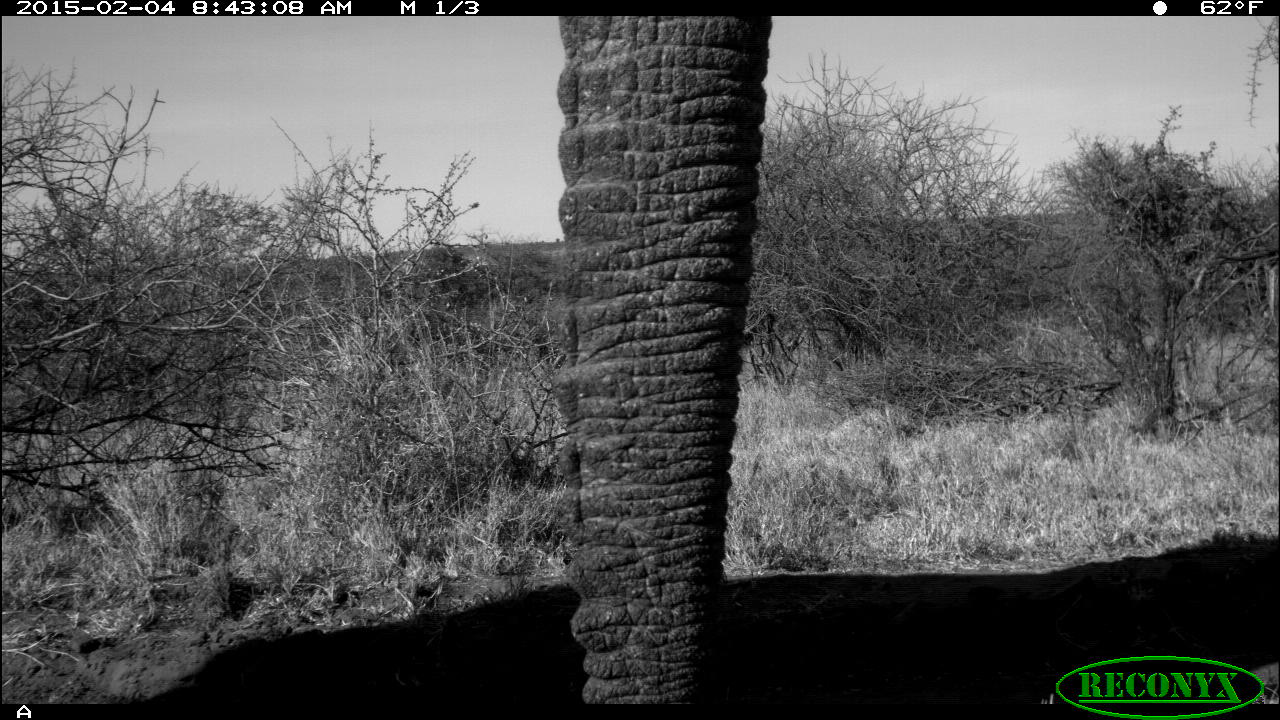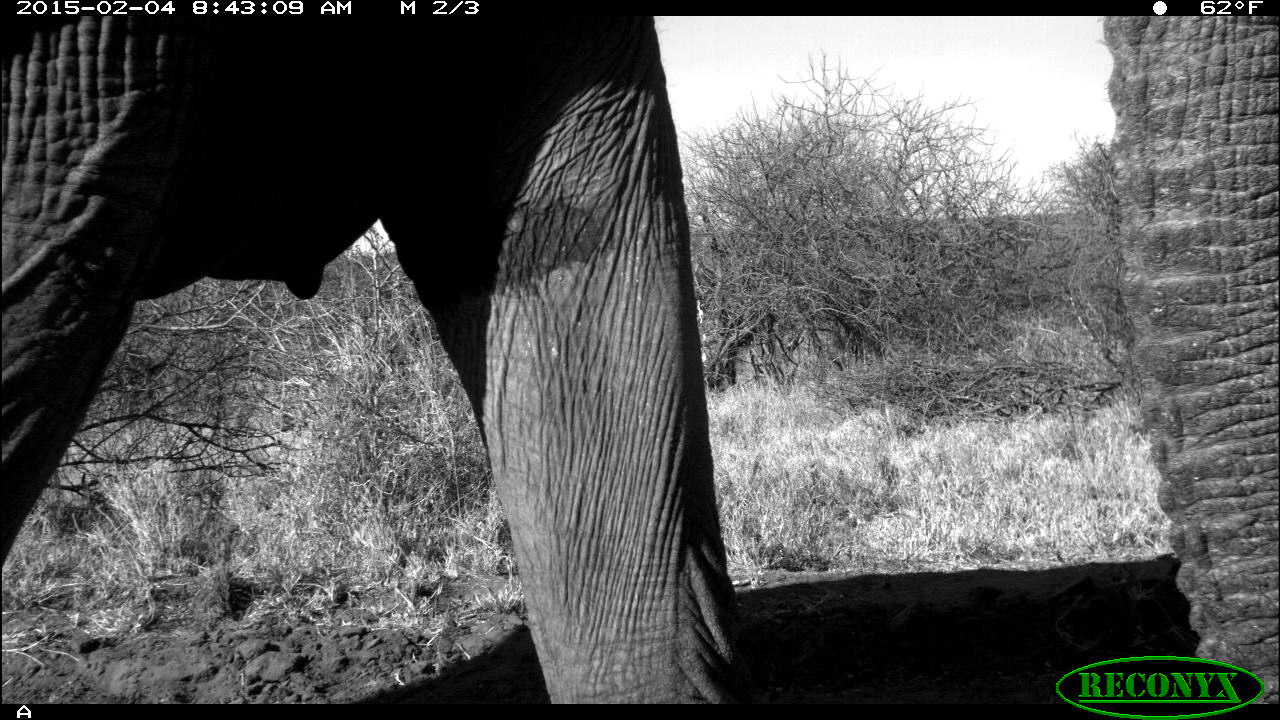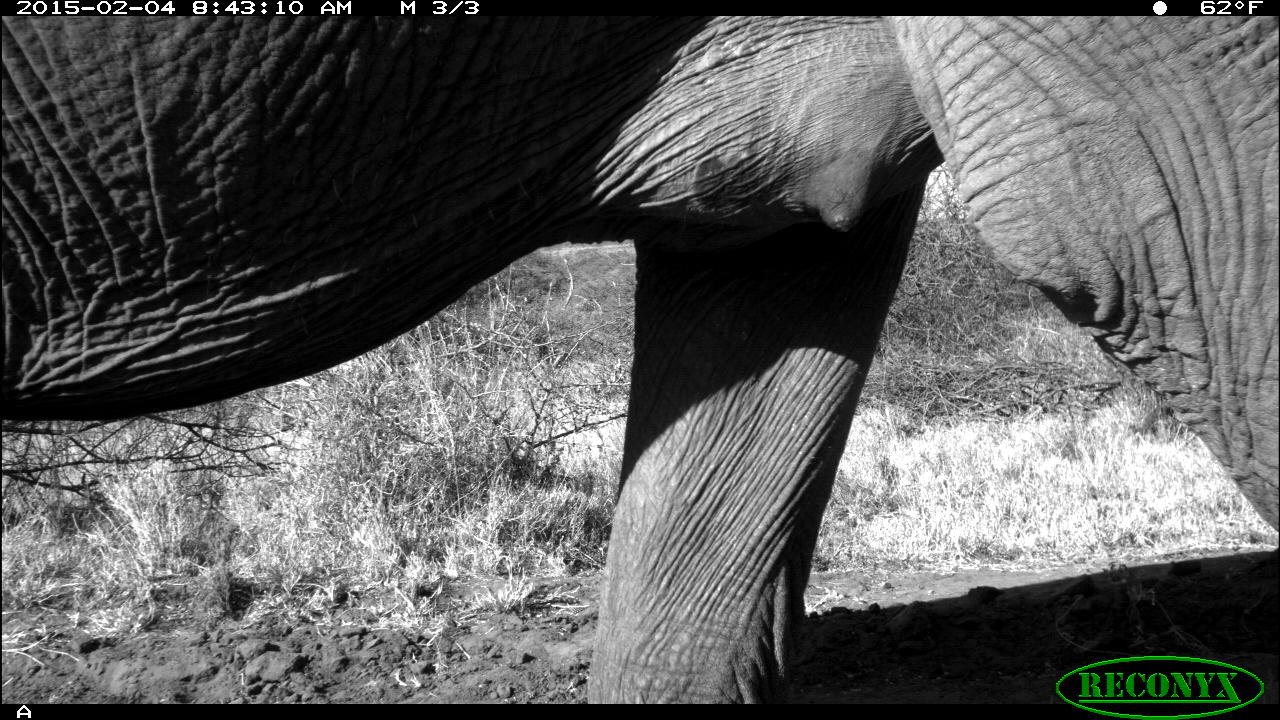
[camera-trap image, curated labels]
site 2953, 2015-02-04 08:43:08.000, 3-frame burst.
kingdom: Animalia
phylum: Chordata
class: Mammalia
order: Proboscidea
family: Elephantidae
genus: Loxodonta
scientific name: Loxodonta africana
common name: african bush elephant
Loxodonta africana (african bush elephant), count 2.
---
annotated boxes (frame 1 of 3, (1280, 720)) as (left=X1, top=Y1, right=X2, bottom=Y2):
loxodonta africana: (left=554, top=17, right=770, bottom=704)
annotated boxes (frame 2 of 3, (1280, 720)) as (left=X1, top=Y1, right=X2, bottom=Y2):
loxodonta africana: (left=1, top=15, right=1280, bottom=703)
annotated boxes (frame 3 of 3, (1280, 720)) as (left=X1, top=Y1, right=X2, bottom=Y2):
loxodonta africana: (left=0, top=16, right=1277, bottom=704)